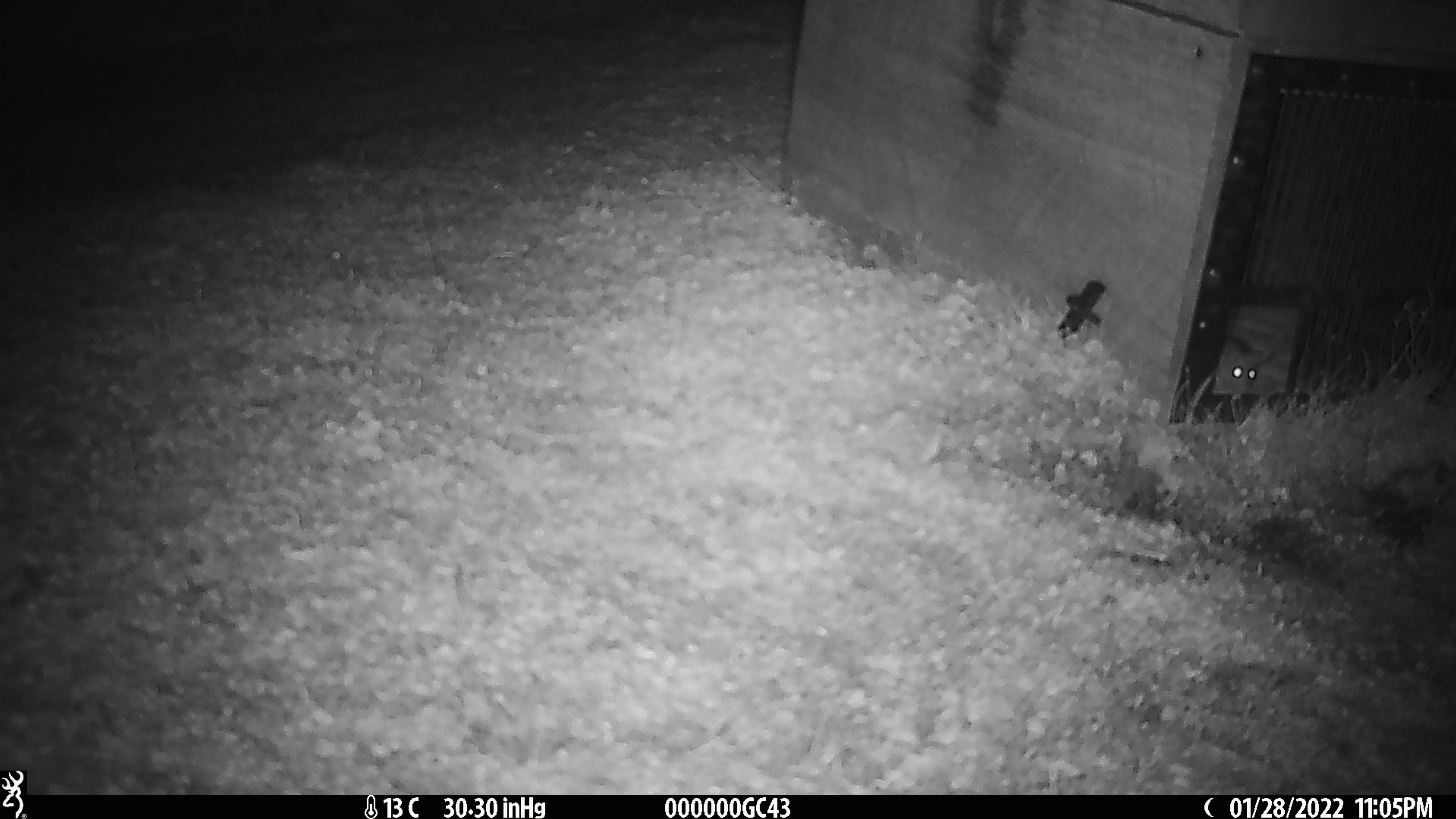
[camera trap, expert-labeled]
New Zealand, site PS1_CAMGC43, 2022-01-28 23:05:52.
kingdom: Animalia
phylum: Chordata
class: Mammalia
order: Rodentia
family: Muridae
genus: Mus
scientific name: Mus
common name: mouse